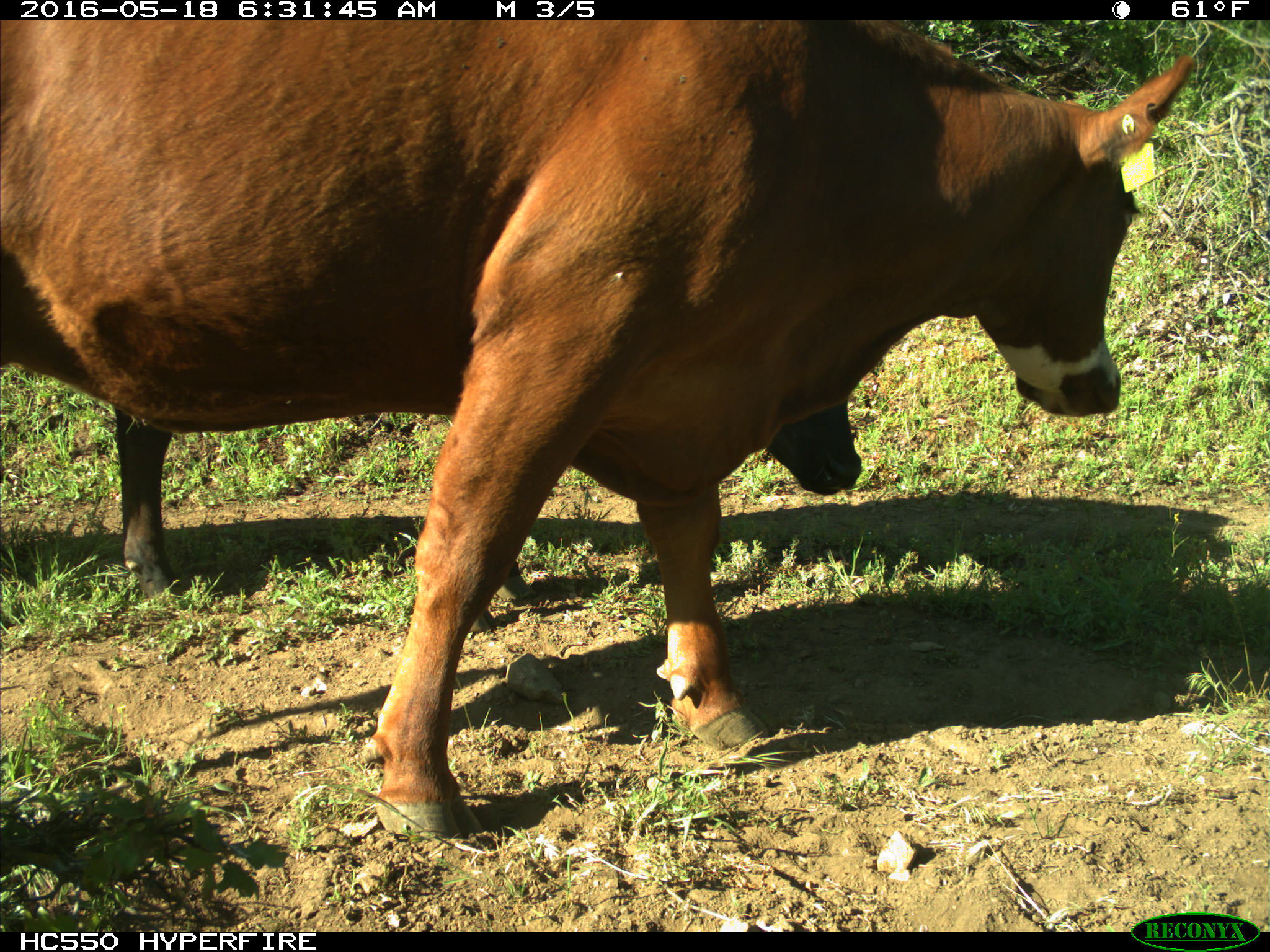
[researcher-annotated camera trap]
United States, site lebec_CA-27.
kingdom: Animalia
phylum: Chordata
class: Mammalia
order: Artiodactyla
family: Bovidae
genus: Bos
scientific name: Bos taurus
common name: domestic cow